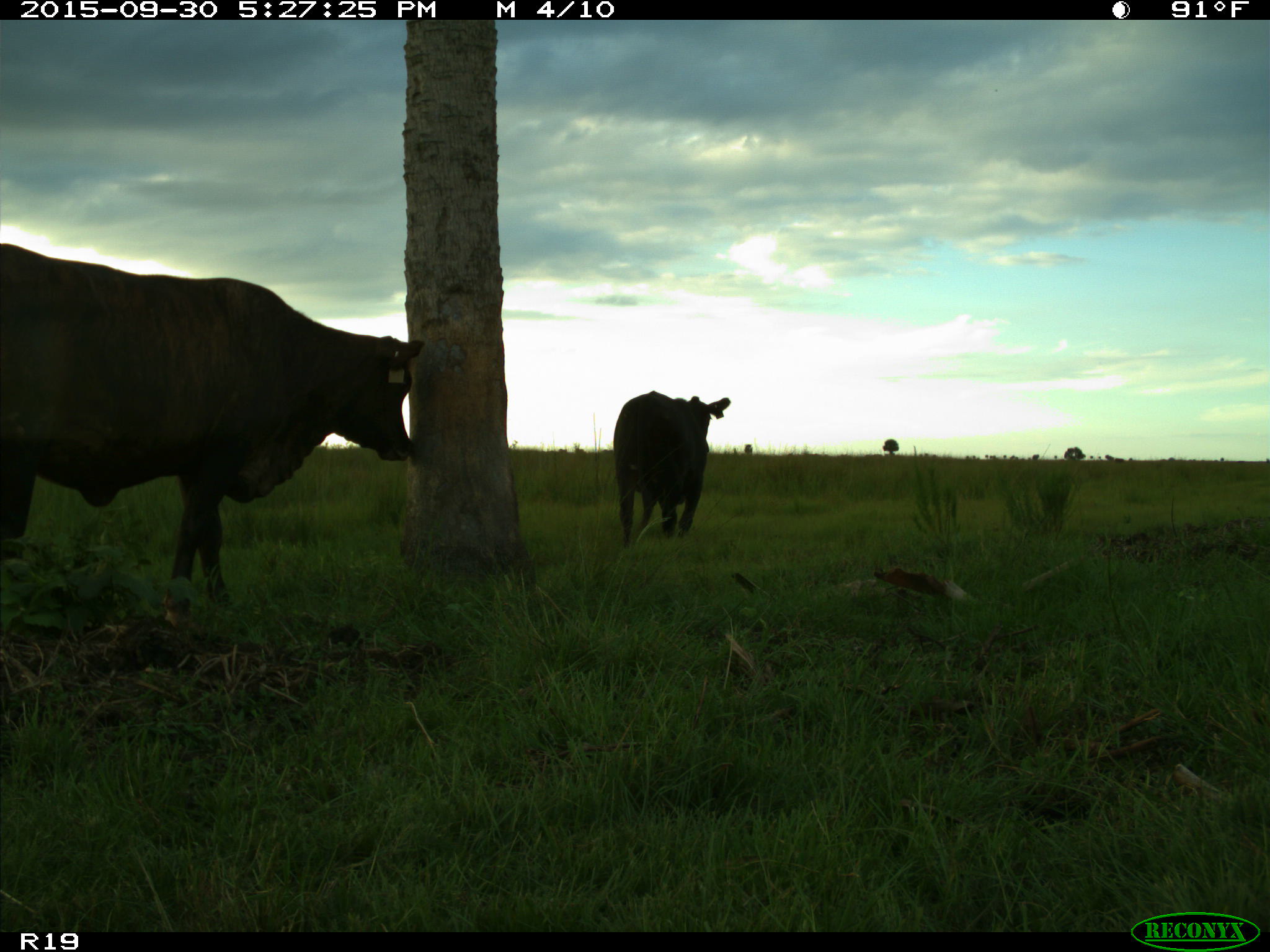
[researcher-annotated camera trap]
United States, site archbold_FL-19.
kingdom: Animalia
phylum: Chordata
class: Mammalia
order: Artiodactyla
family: Bovidae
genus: Bos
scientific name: Bos taurus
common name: domestic cow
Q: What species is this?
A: Bos taurus (domestic cow).